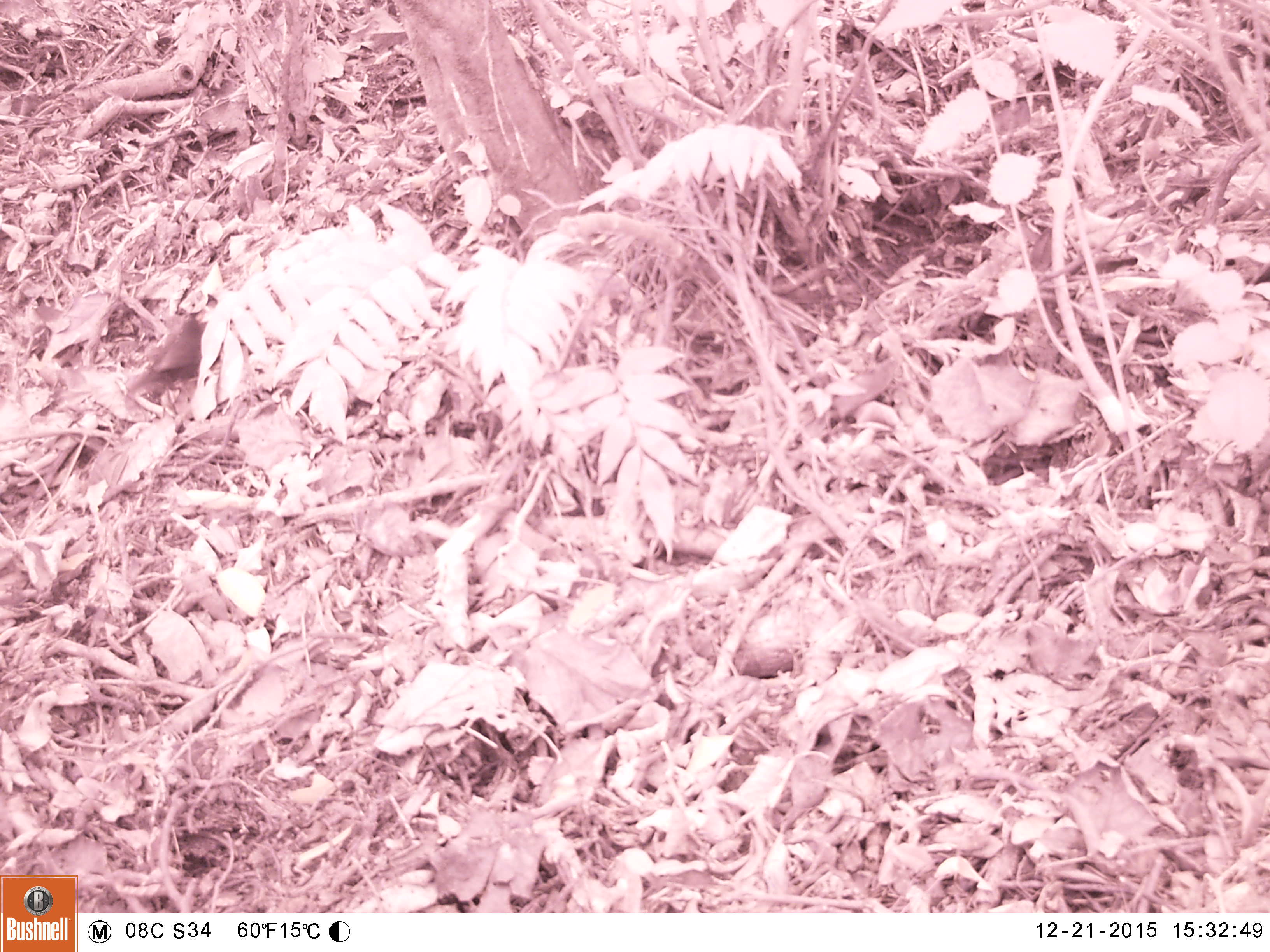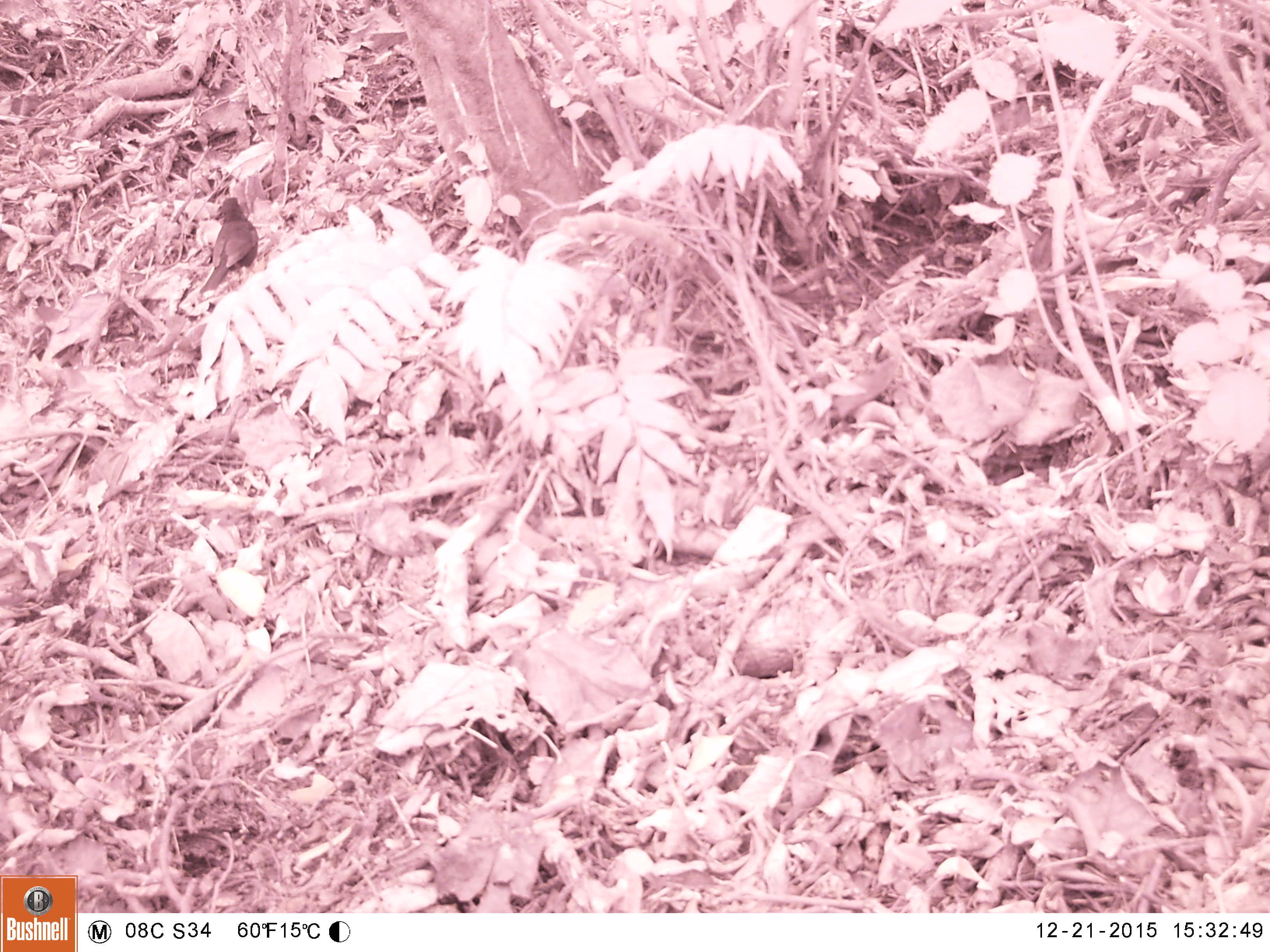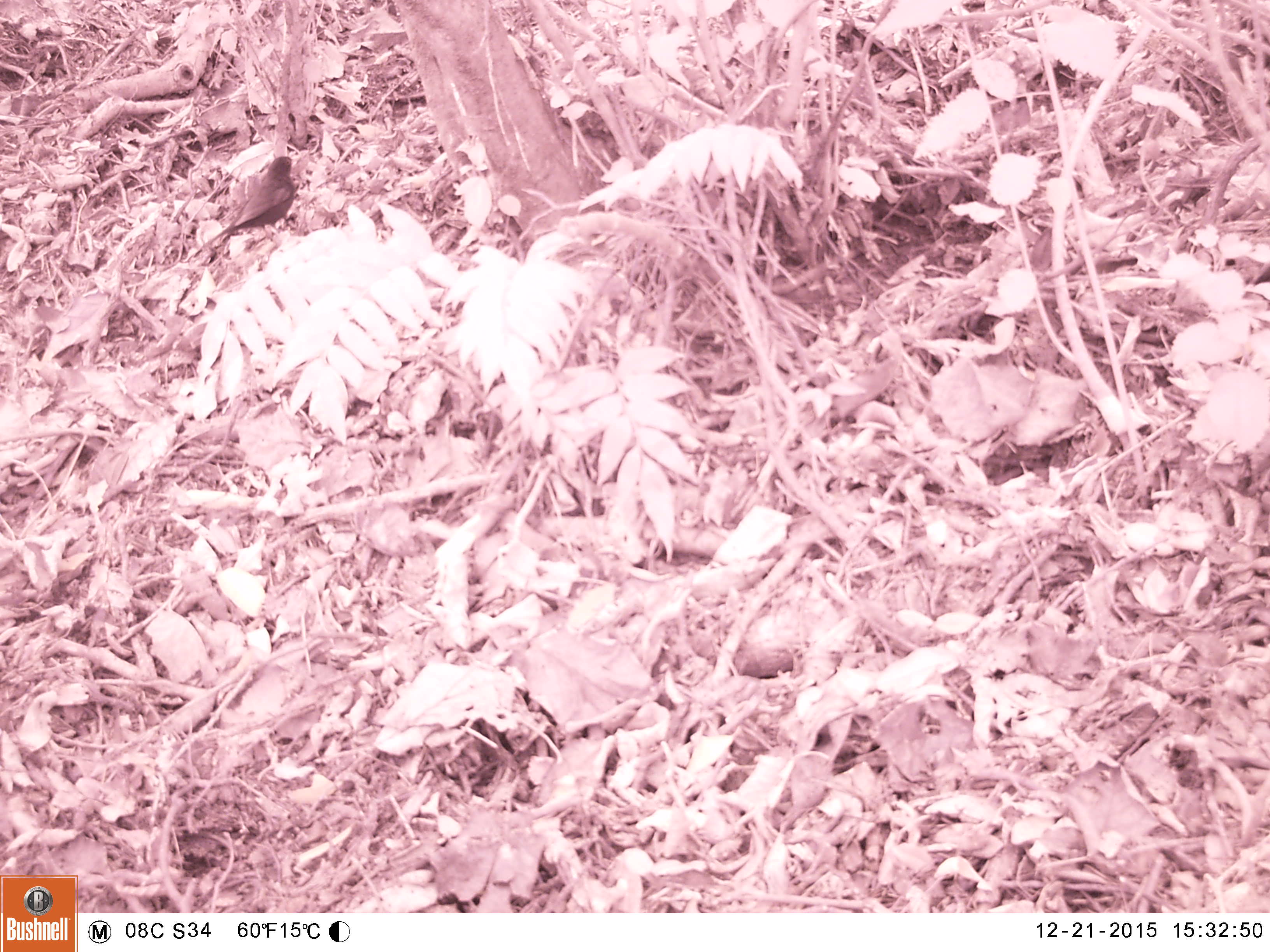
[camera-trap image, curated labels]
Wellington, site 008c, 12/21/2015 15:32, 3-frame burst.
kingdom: Animalia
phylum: Chordata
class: Aves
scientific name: Aves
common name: bird